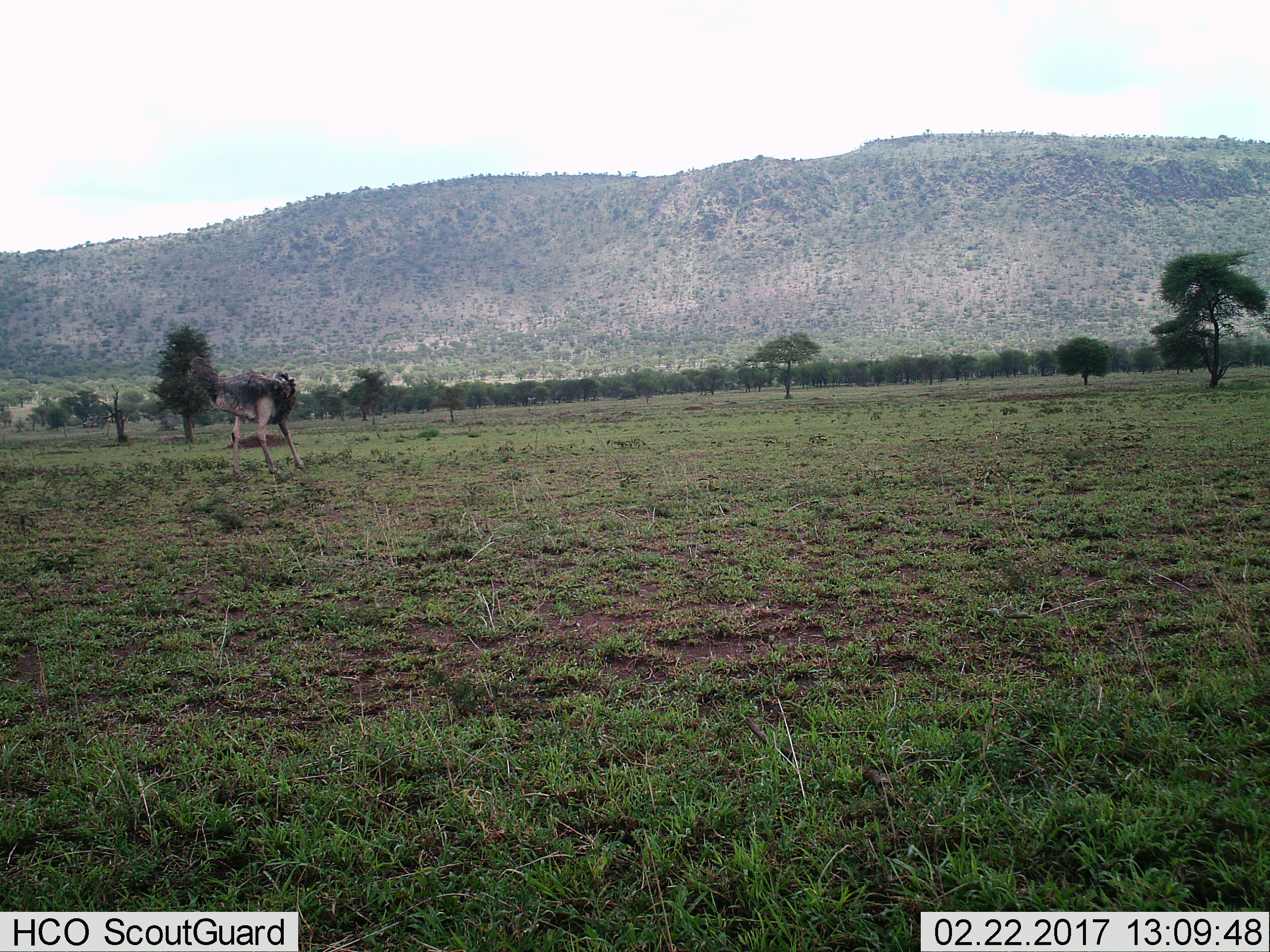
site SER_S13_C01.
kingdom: Animalia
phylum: Chordata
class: Aves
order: Struthioniformes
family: Struthionidae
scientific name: Struthionidae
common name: ostrich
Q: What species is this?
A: Ostrich (Struthionidae).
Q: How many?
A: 1.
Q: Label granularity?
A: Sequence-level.